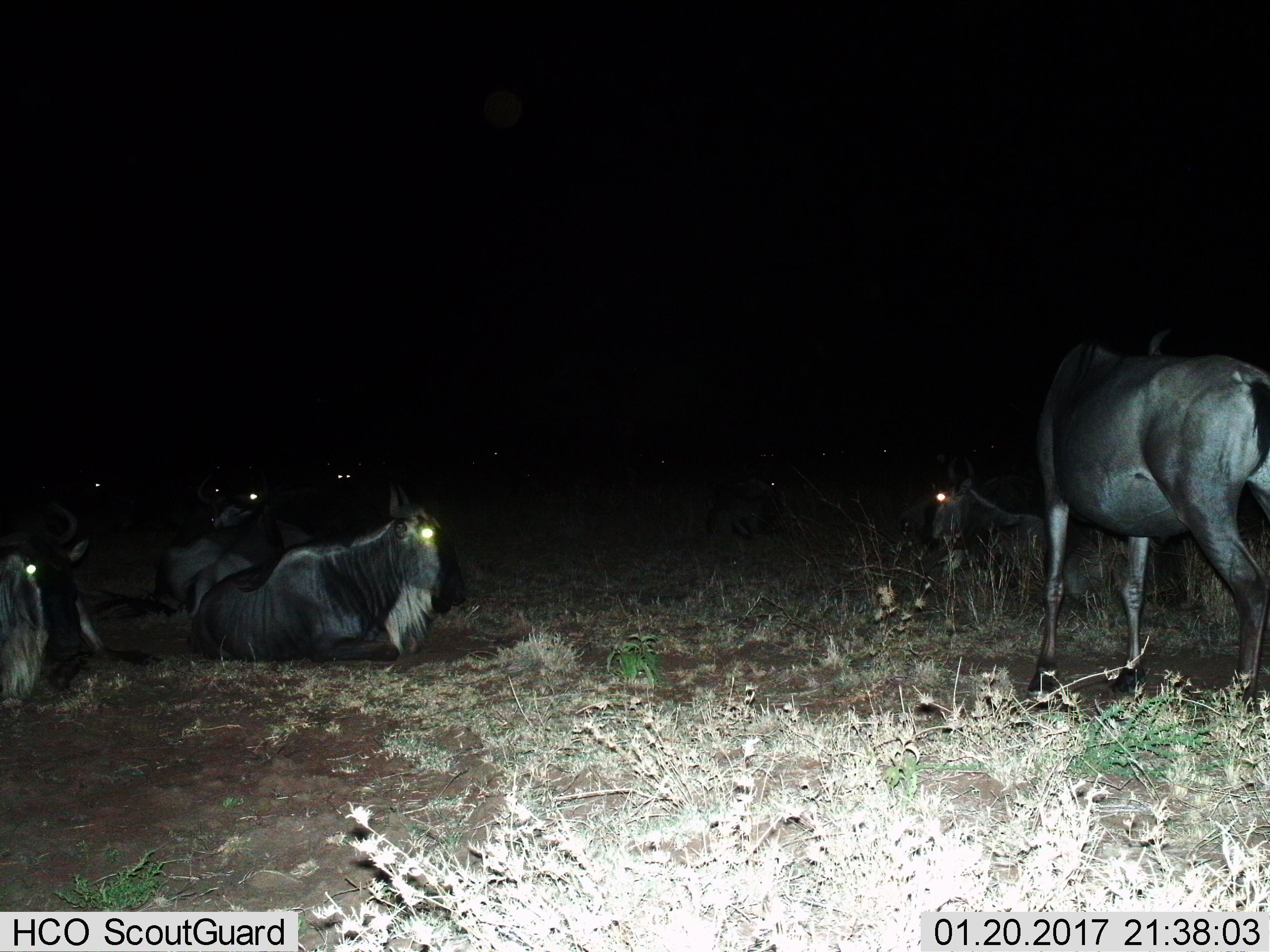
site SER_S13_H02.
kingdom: Animalia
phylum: Chordata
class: Mammalia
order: Artiodactyla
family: Bovidae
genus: Connochaetes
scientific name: Connochaetes taurinus taurinus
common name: blue wildebeest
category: wildebeestblue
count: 11-50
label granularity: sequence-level